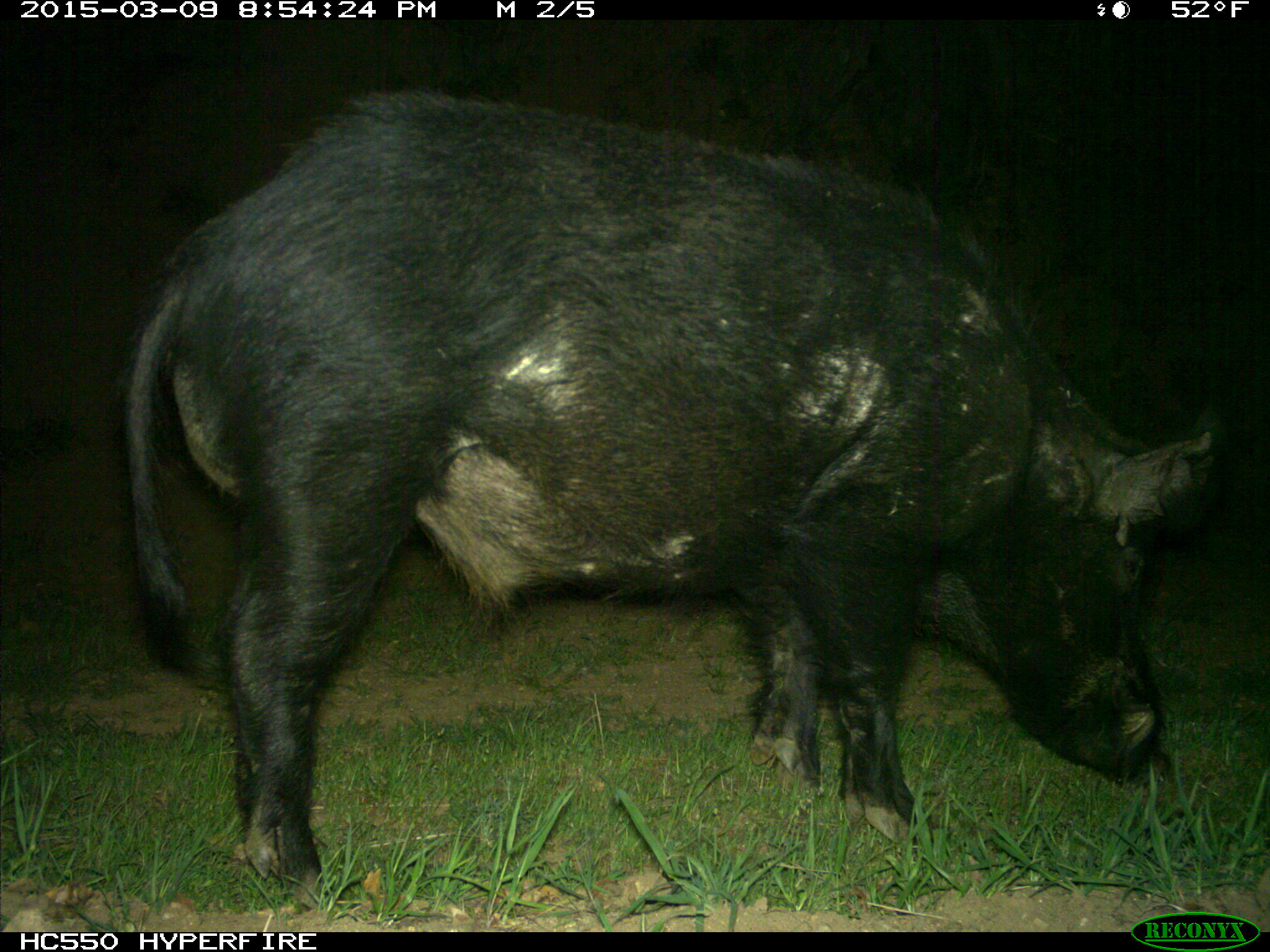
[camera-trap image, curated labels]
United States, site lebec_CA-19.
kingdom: Animalia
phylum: Chordata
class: Mammalia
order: Artiodactyla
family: Suidae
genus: Sus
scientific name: Sus scrofa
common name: wild boar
Sus scrofa (wild boar).